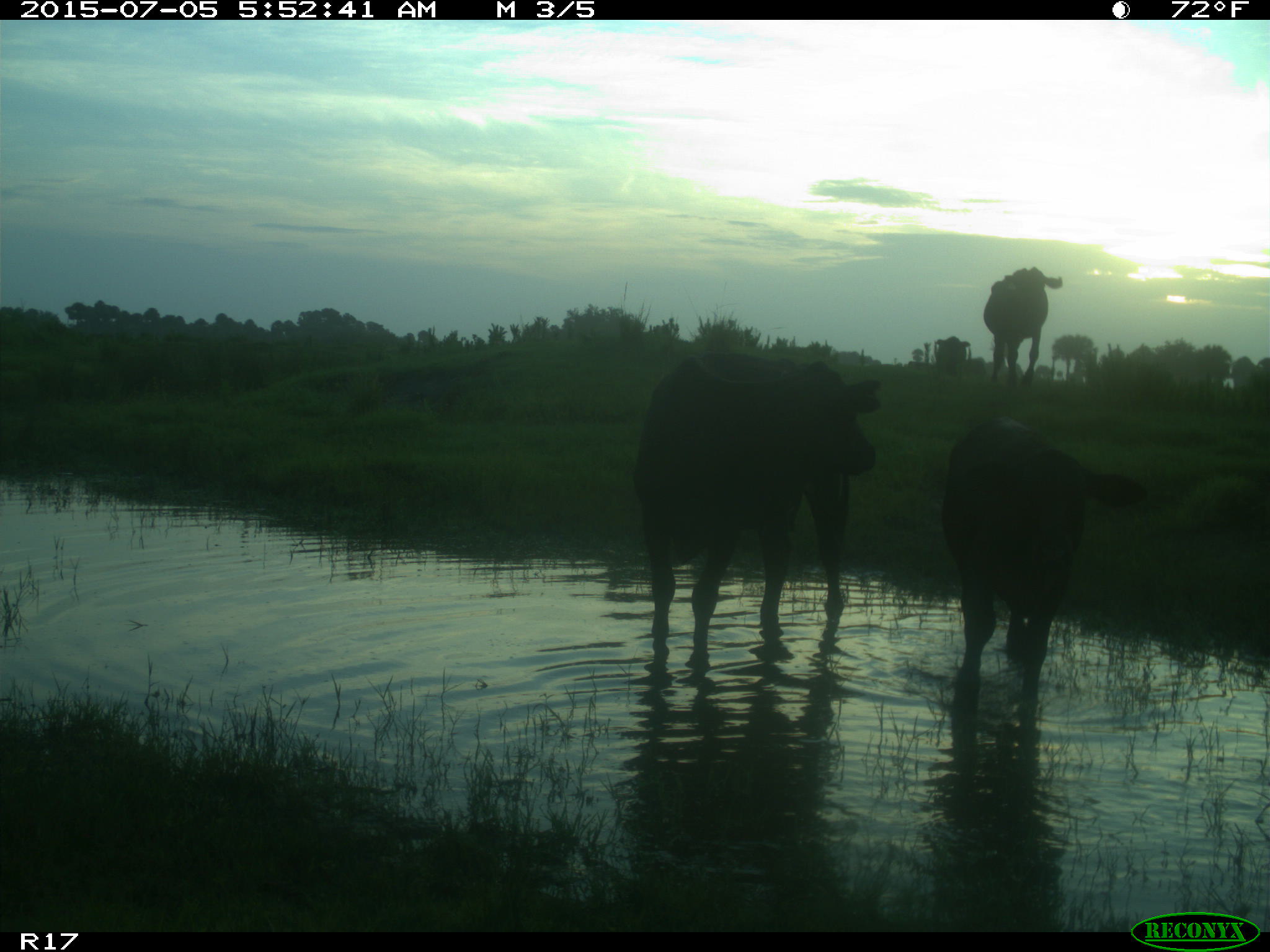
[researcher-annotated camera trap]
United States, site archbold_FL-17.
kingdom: Animalia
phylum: Chordata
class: Mammalia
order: Artiodactyla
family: Bovidae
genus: Bos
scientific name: Bos taurus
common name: domestic cow